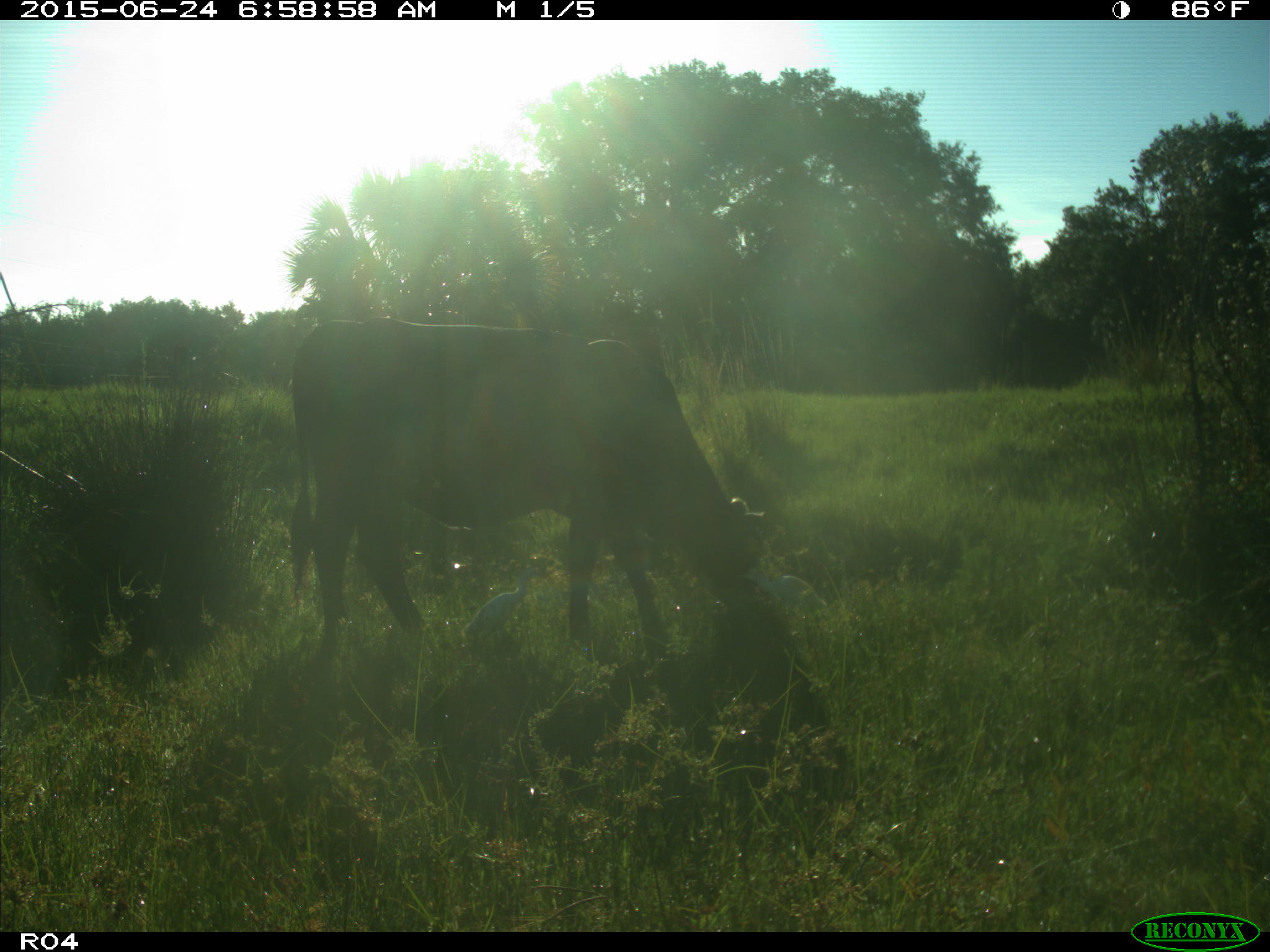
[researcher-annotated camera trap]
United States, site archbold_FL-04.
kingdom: Animalia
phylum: Chordata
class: Mammalia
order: Artiodactyla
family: Bovidae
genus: Bos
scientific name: Bos taurus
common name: domestic cow